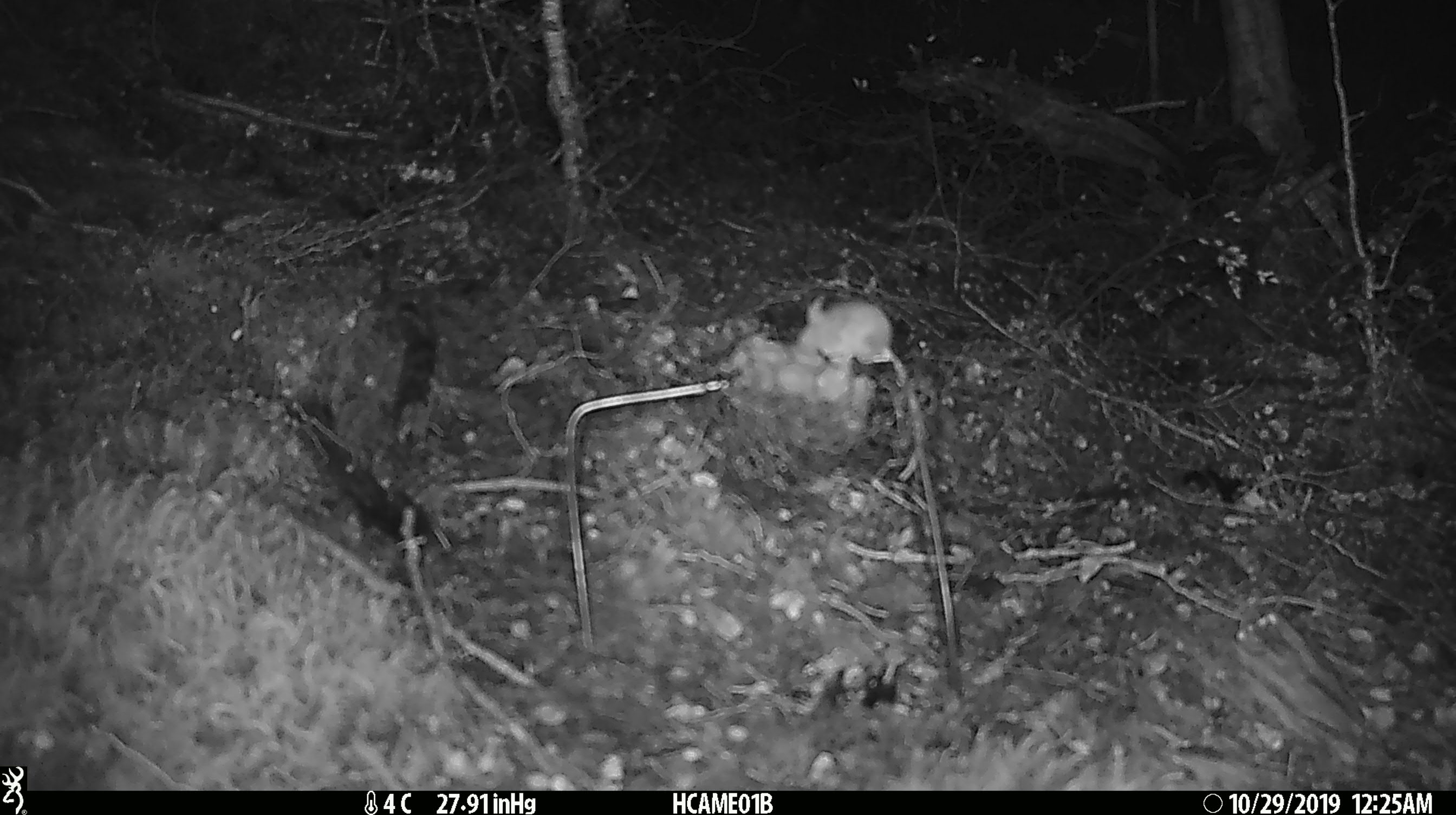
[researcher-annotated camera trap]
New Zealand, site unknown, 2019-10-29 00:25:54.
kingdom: Animalia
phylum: Chordata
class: Mammalia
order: Rodentia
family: Muridae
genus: Mus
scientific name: Mus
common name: mouse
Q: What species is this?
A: Mouse (Mus).